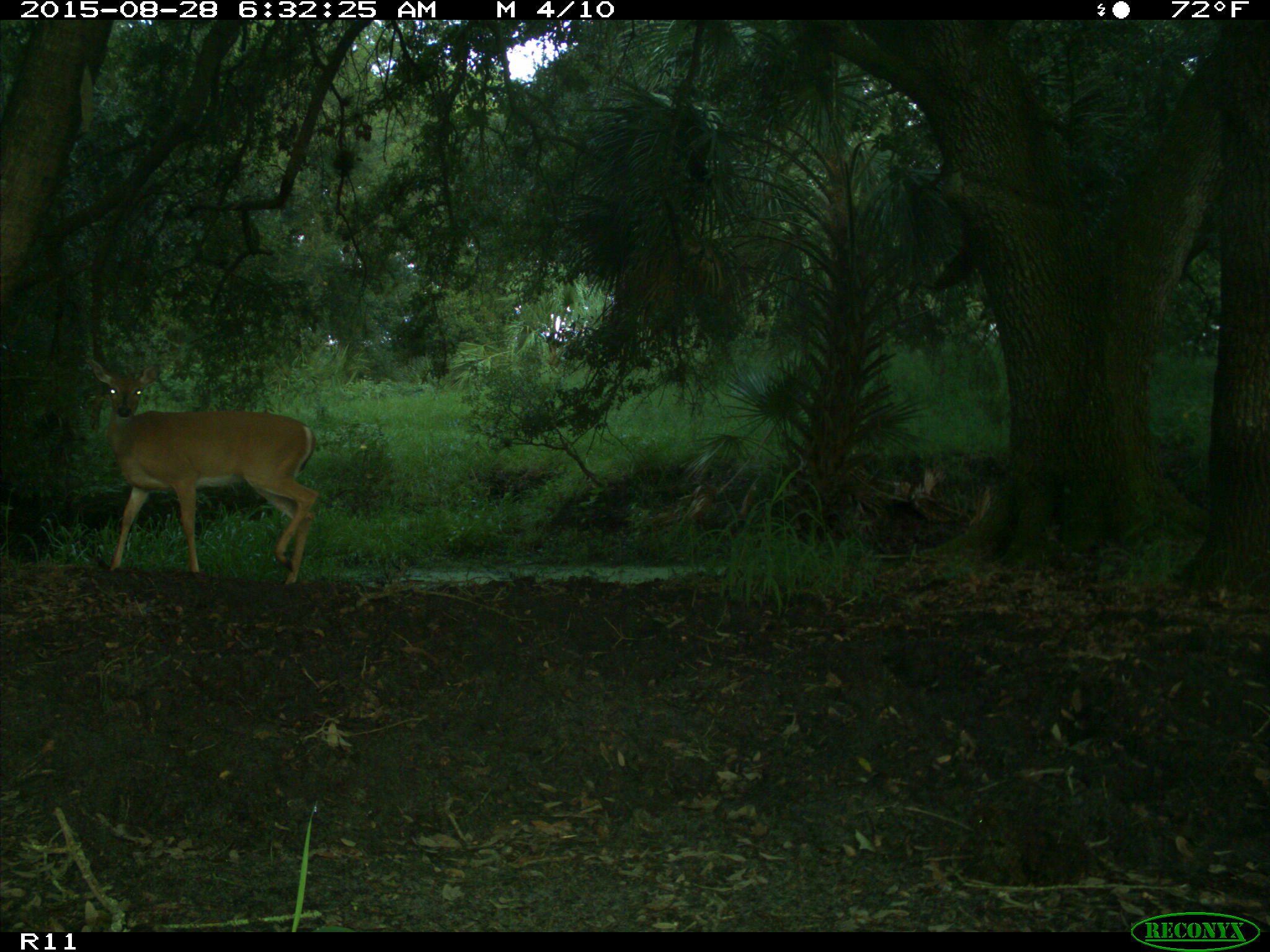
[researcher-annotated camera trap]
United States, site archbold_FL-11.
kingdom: Animalia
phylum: Chordata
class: Mammalia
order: Artiodactyla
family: Cervidae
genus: Odocoileus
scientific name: Odocoileus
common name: deer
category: unidentified deer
Unidentified deer (deer) (Odocoileus).